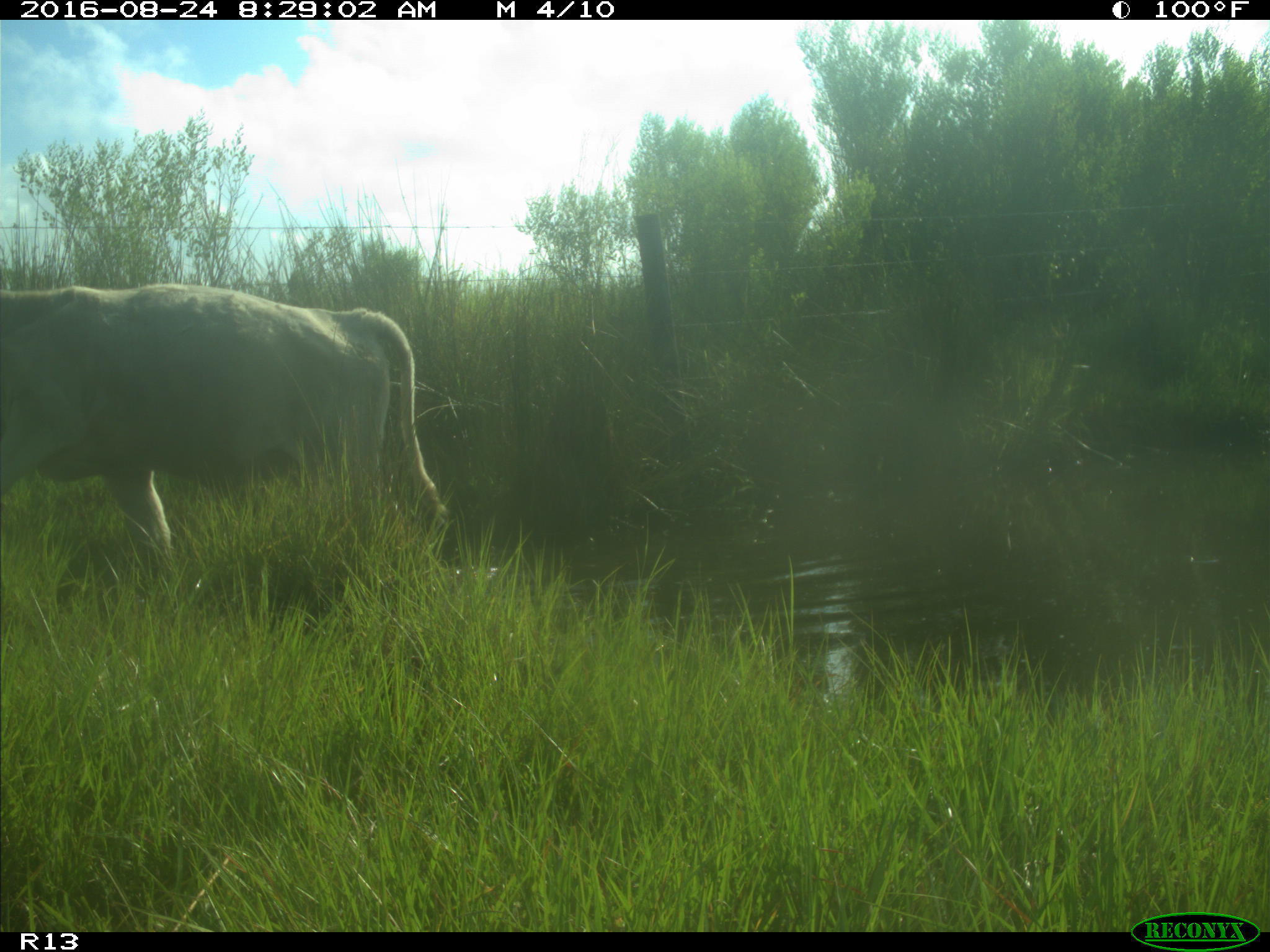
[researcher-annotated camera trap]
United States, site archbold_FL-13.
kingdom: Animalia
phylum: Chordata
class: Mammalia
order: Artiodactyla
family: Bovidae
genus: Bos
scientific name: Bos taurus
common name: domestic cow